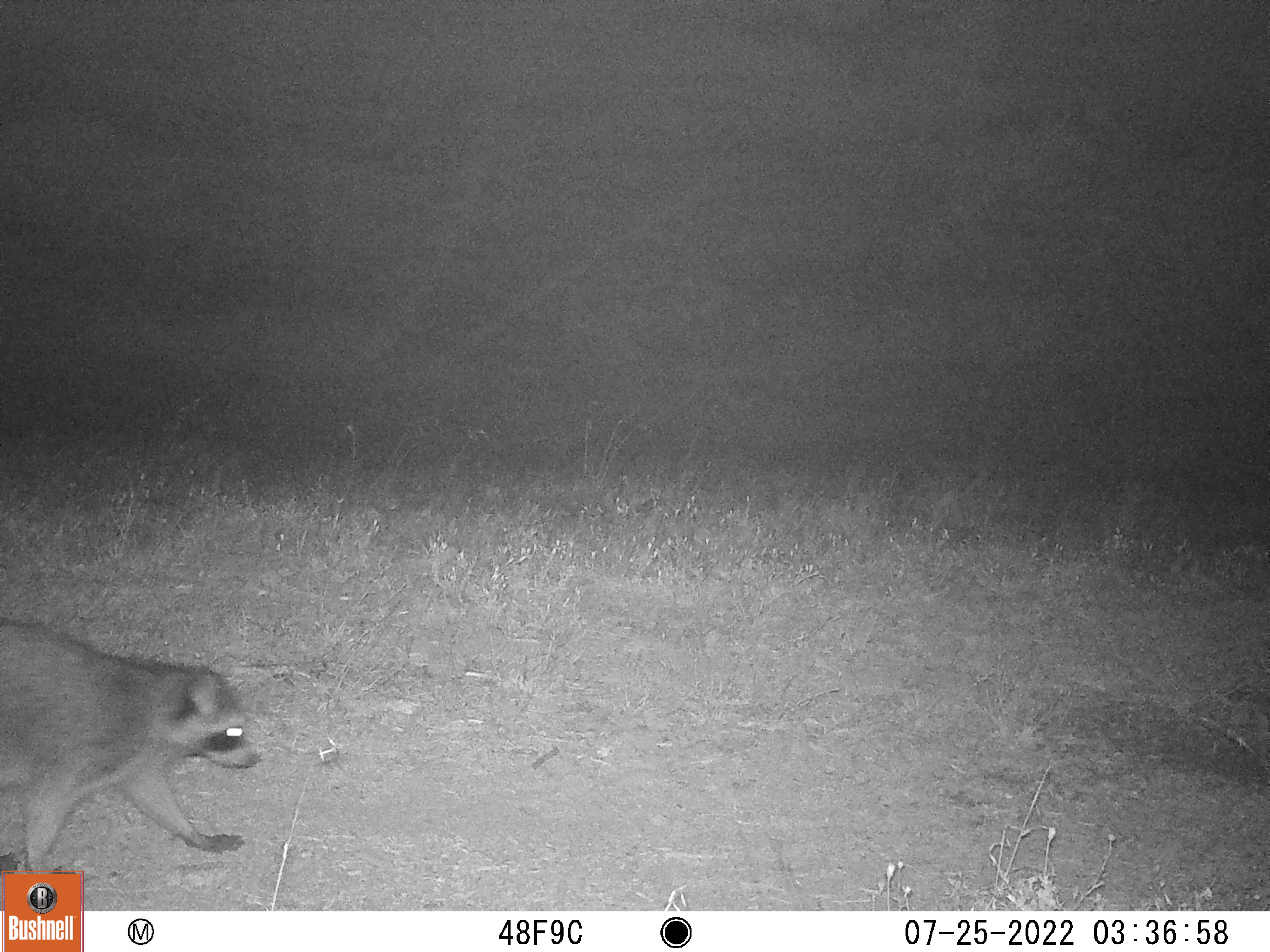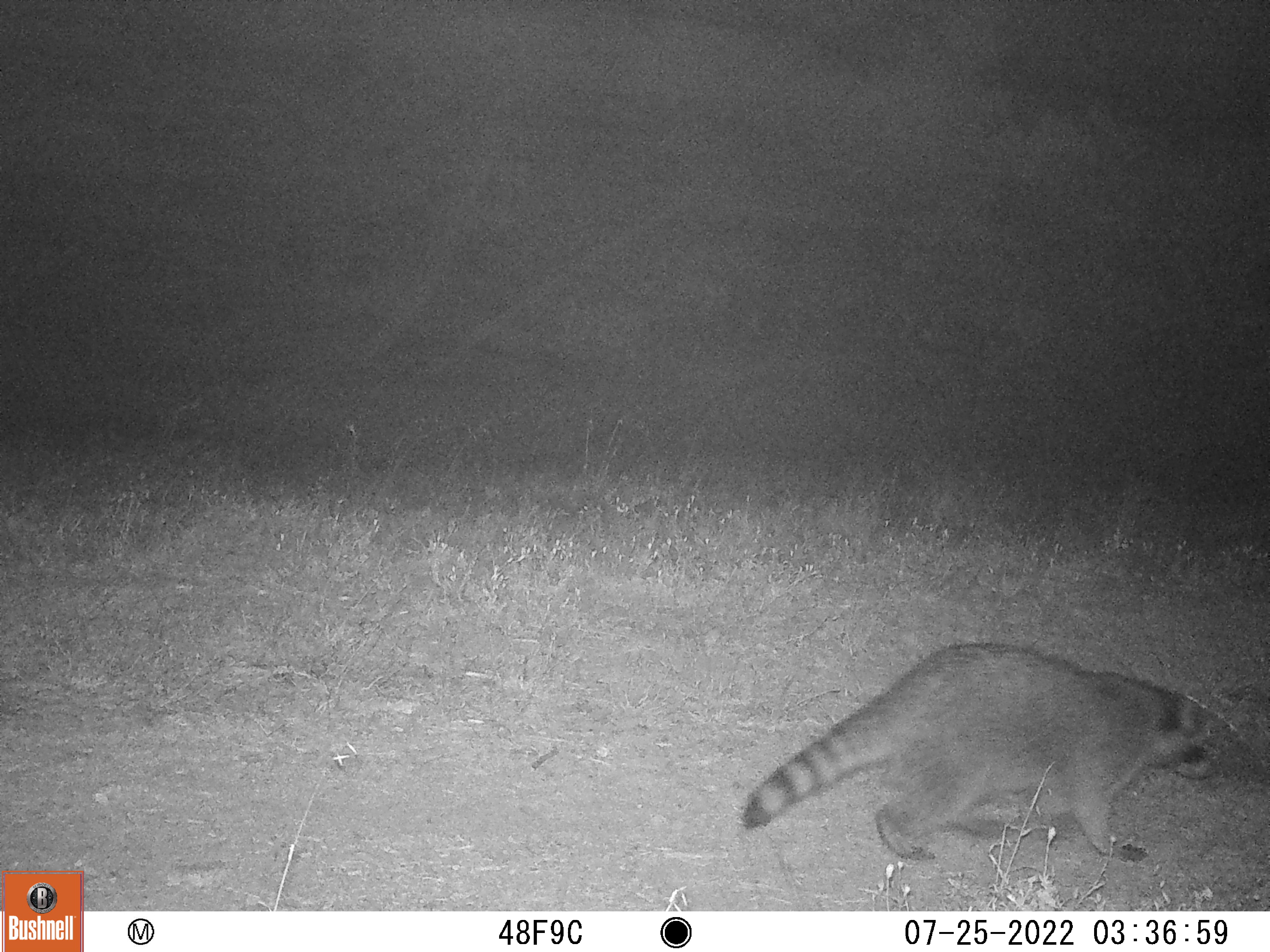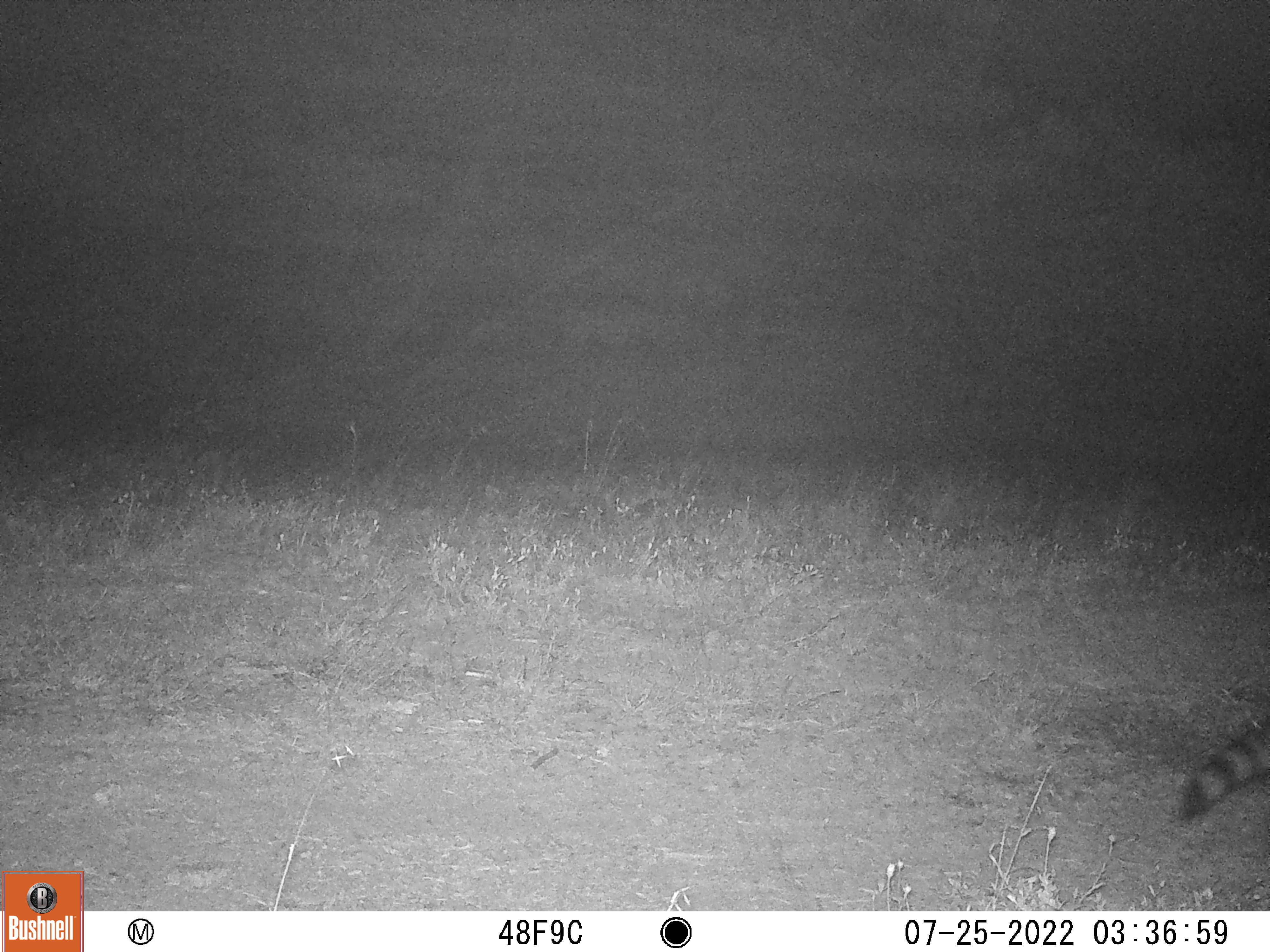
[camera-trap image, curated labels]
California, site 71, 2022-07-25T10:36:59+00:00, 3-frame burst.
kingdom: Animalia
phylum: Chordata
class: Mammalia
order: Carnivora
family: Procyonidae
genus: Procyon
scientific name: Procyon lotor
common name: raccoon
Raccoon (Procyon lotor).